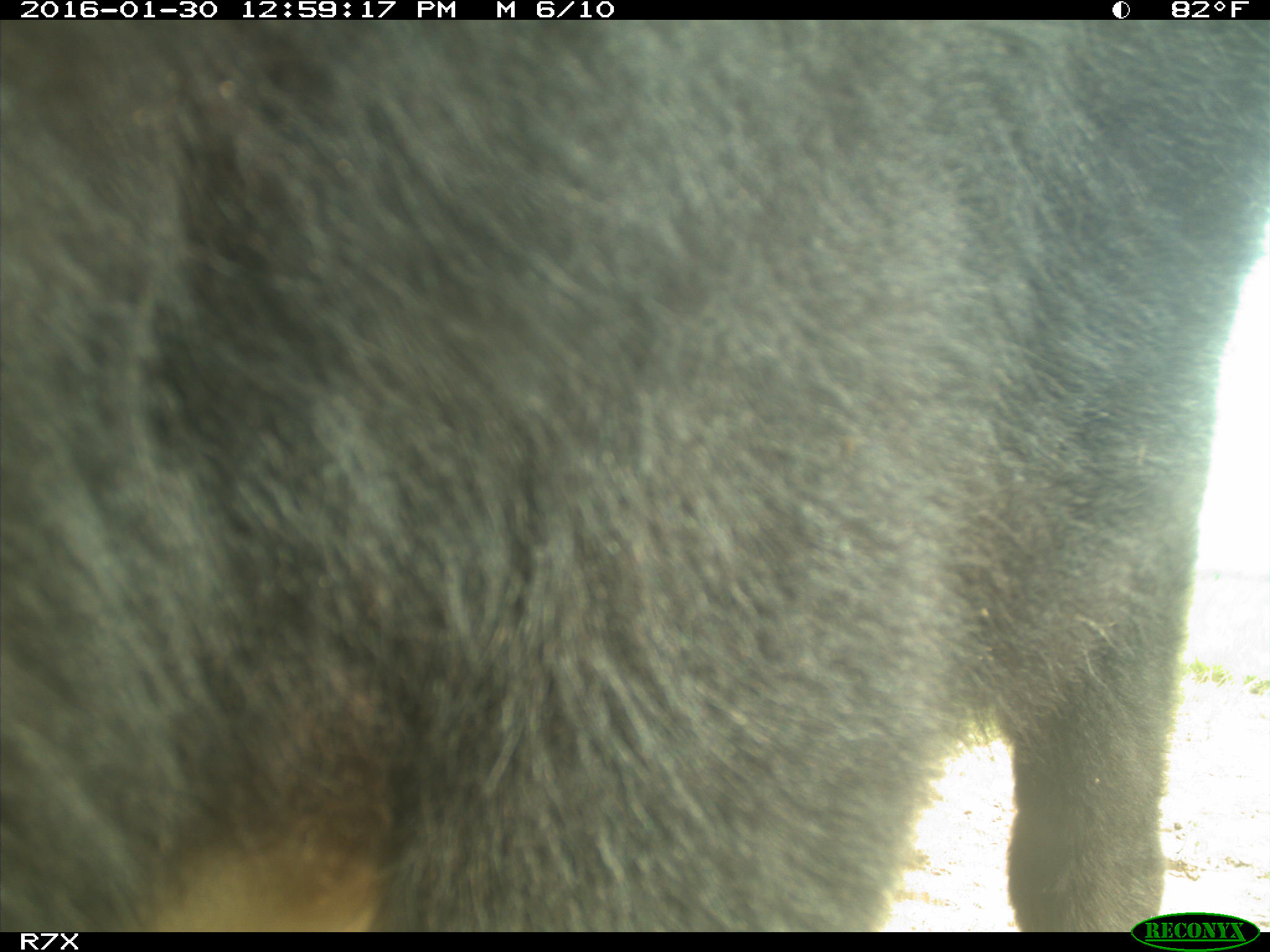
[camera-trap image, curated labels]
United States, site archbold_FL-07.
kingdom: Animalia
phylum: Chordata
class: Mammalia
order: Artiodactyla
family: Bovidae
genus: Bos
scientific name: Bos taurus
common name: domestic cow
Bos taurus (domestic cow).